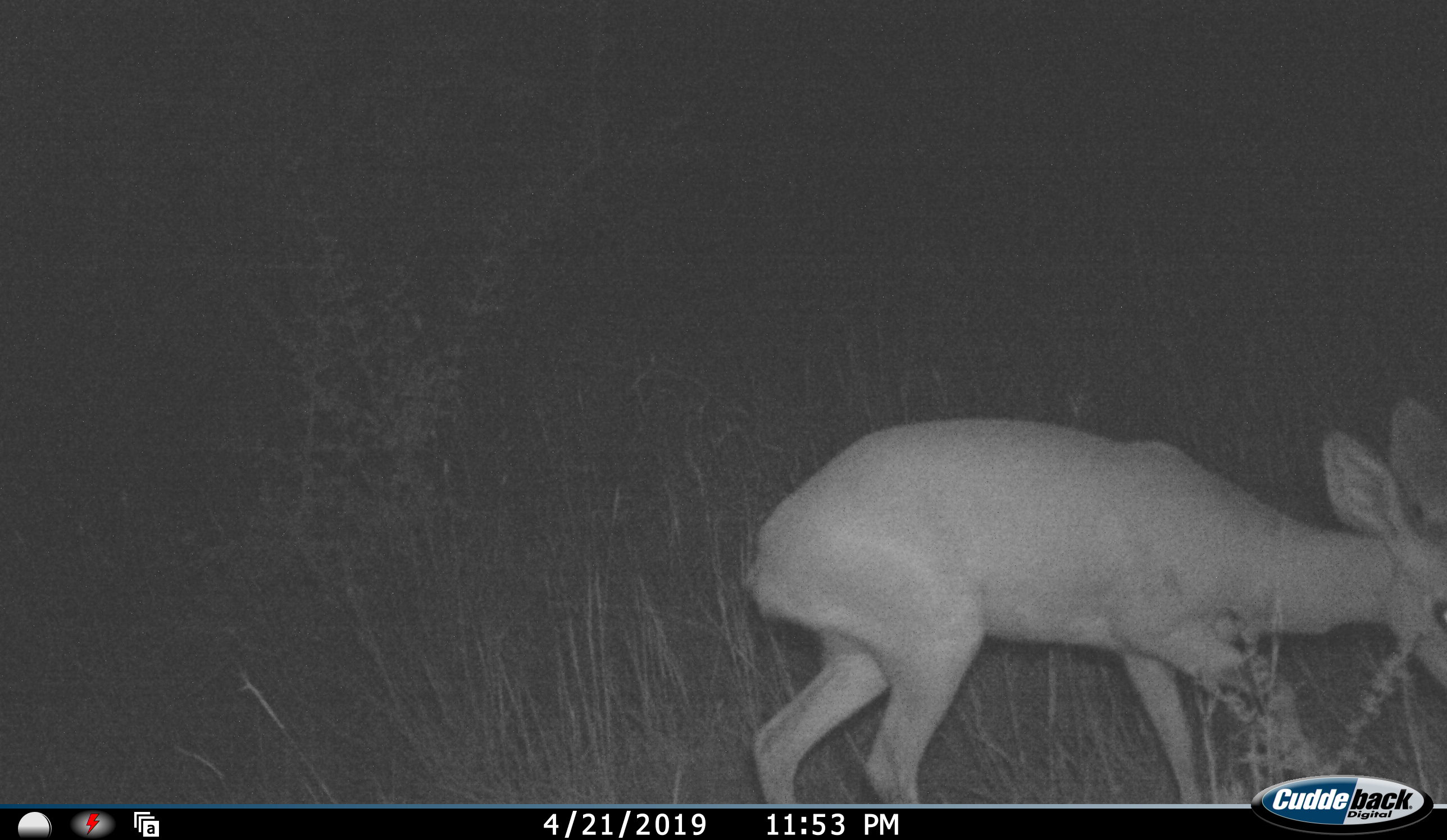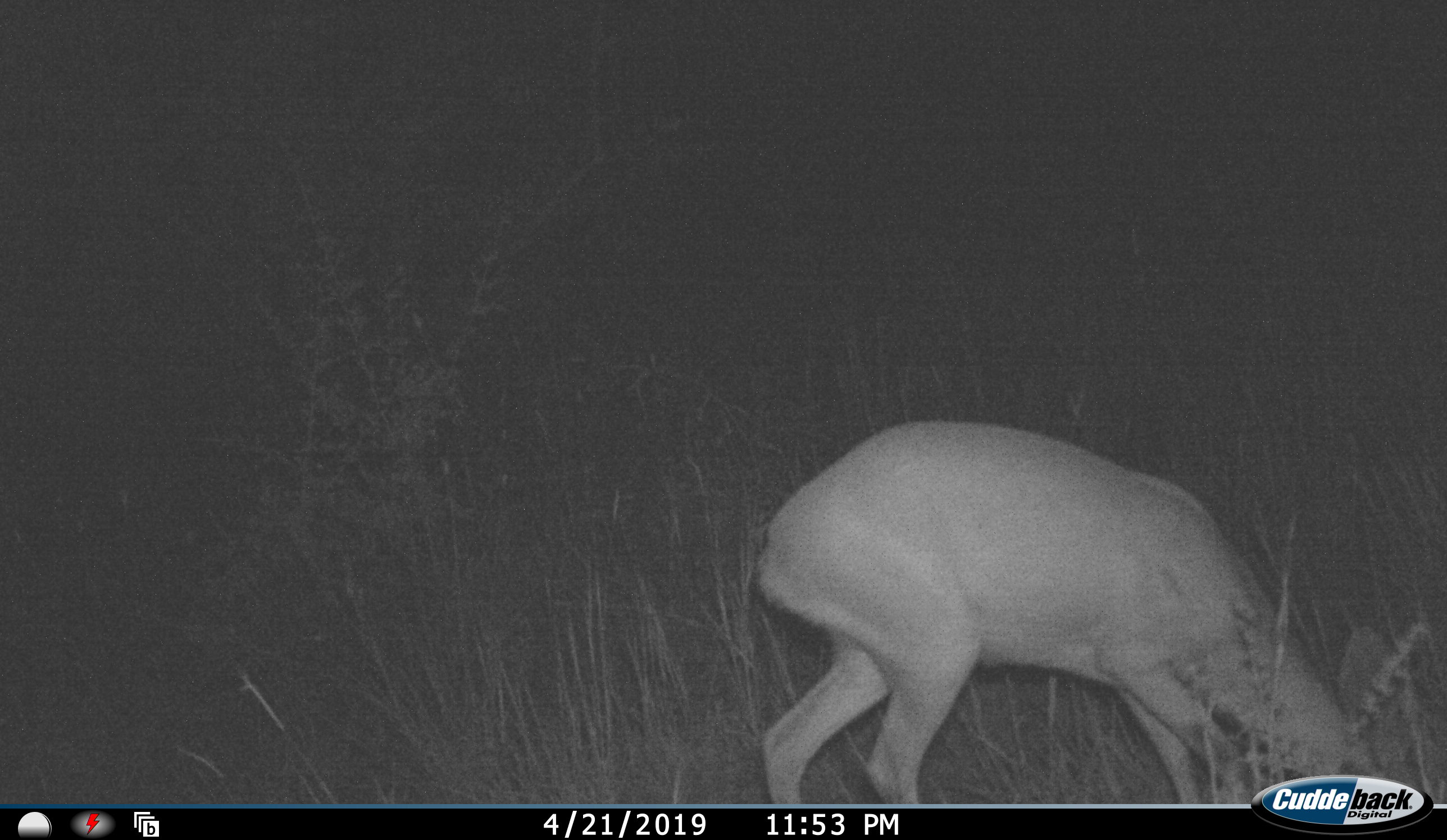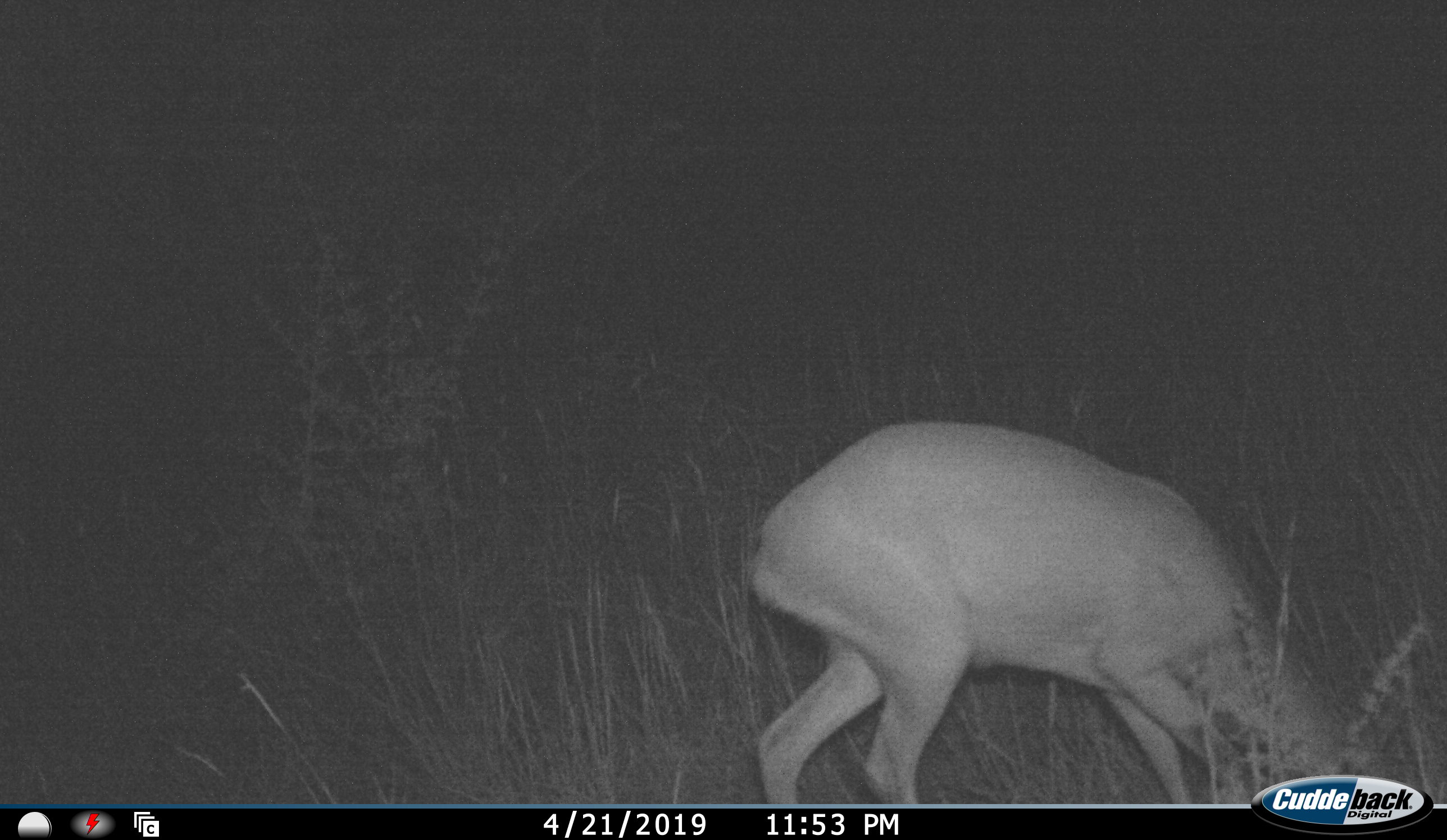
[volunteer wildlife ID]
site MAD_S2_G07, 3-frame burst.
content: unidentified animal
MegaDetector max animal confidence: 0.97